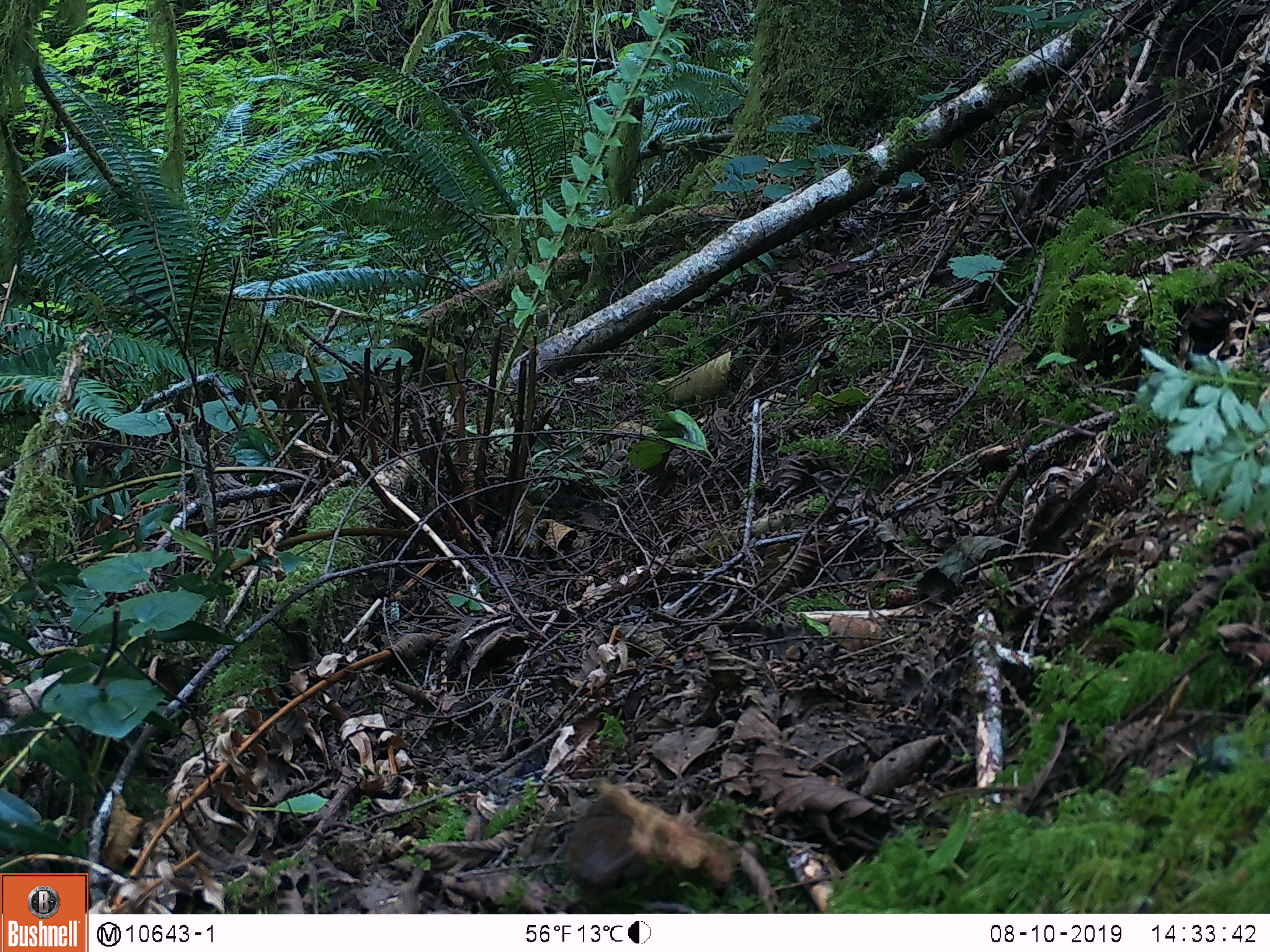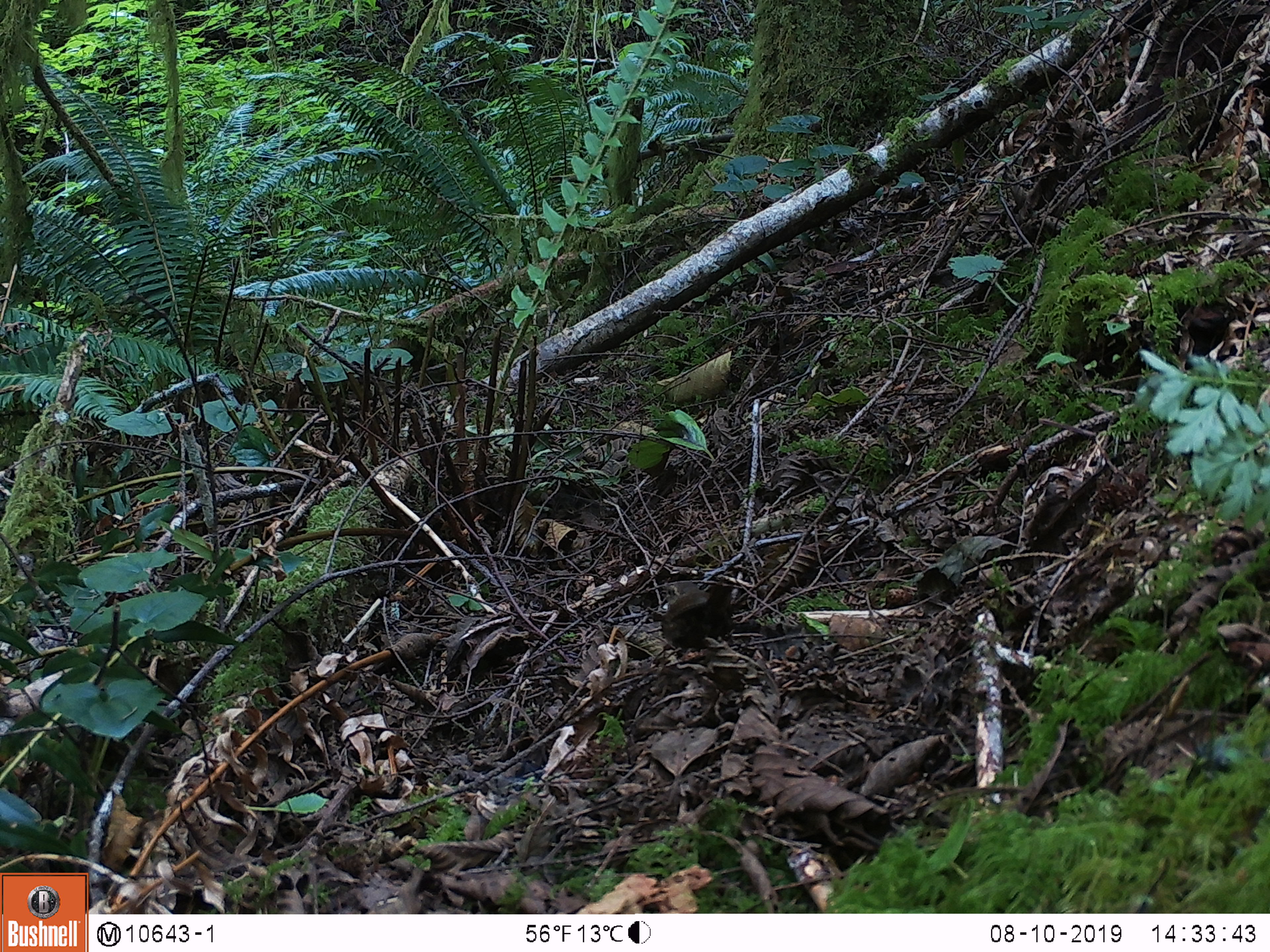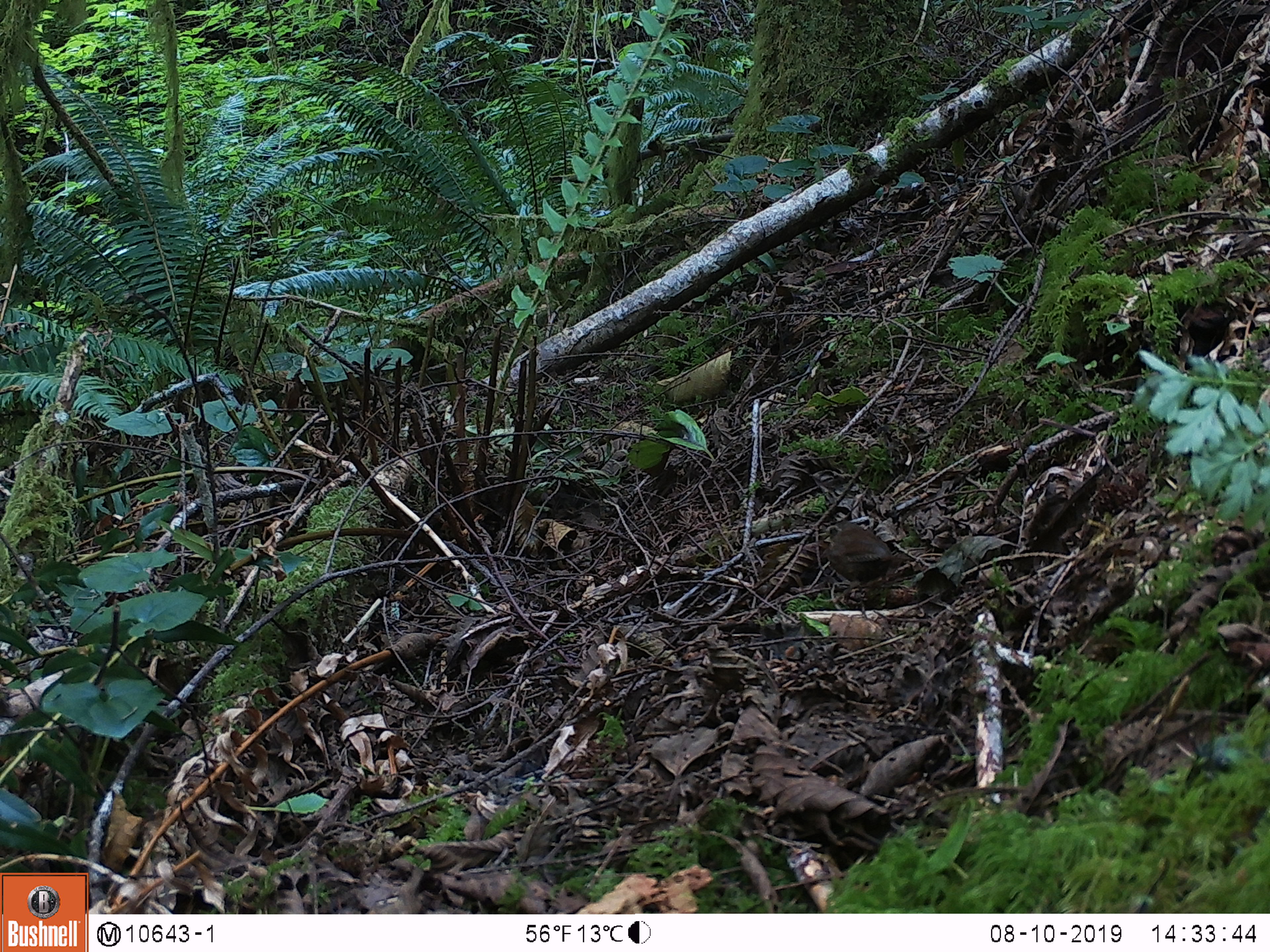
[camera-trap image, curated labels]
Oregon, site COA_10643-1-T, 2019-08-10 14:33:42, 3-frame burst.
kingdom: Animalia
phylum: Chordata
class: Aves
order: Passeriformes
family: Troglodytidae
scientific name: Troglodytidae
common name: wrens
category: troglodytidae family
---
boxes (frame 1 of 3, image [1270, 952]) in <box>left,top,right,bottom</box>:
troglodytidae family: <box>547,779,582,809</box>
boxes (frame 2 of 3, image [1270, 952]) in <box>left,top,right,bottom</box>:
troglodytidae family: <box>646,567,746,664</box>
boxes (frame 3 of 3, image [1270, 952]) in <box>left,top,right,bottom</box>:
troglodytidae family: <box>822,518,896,597</box>